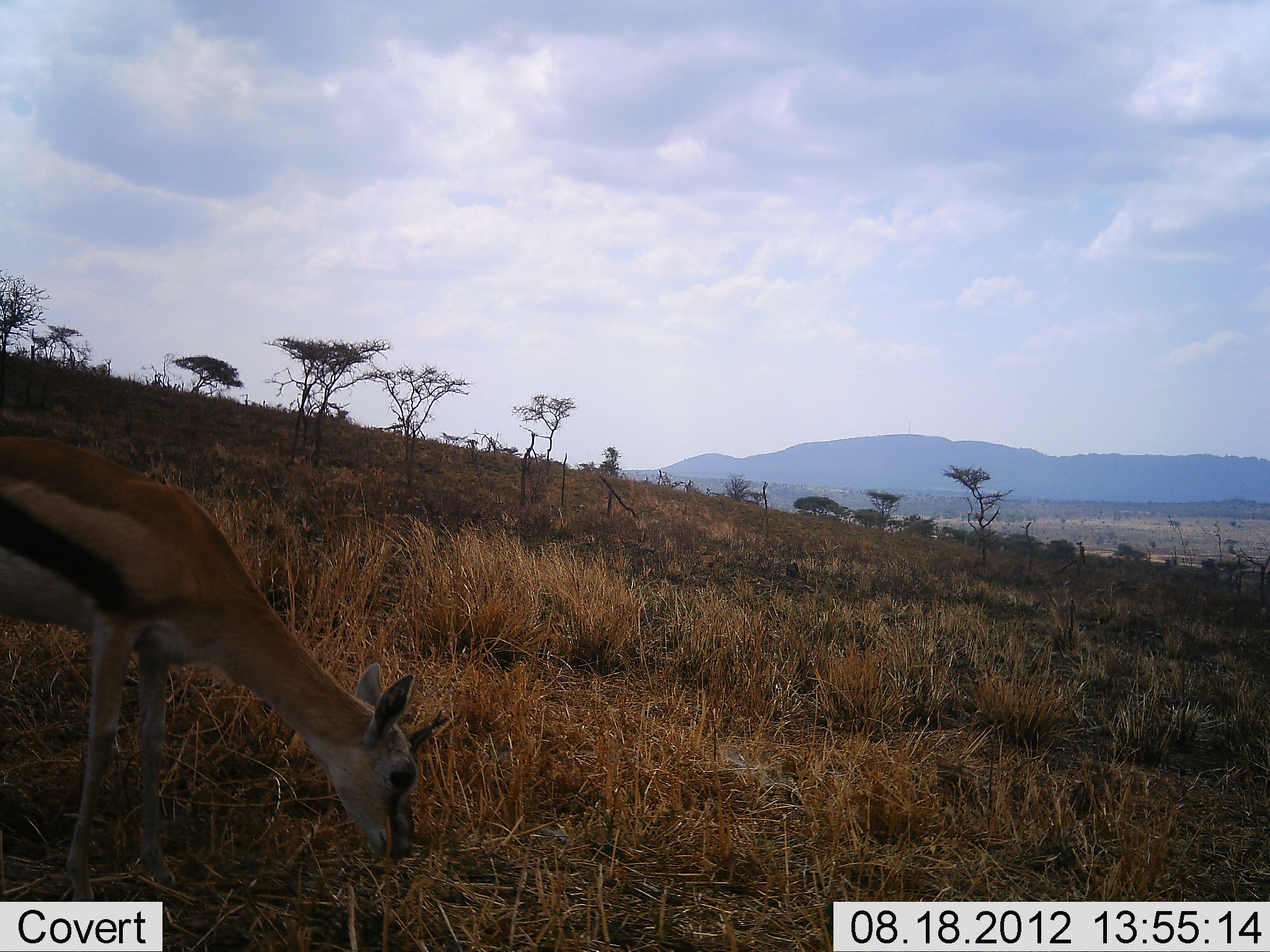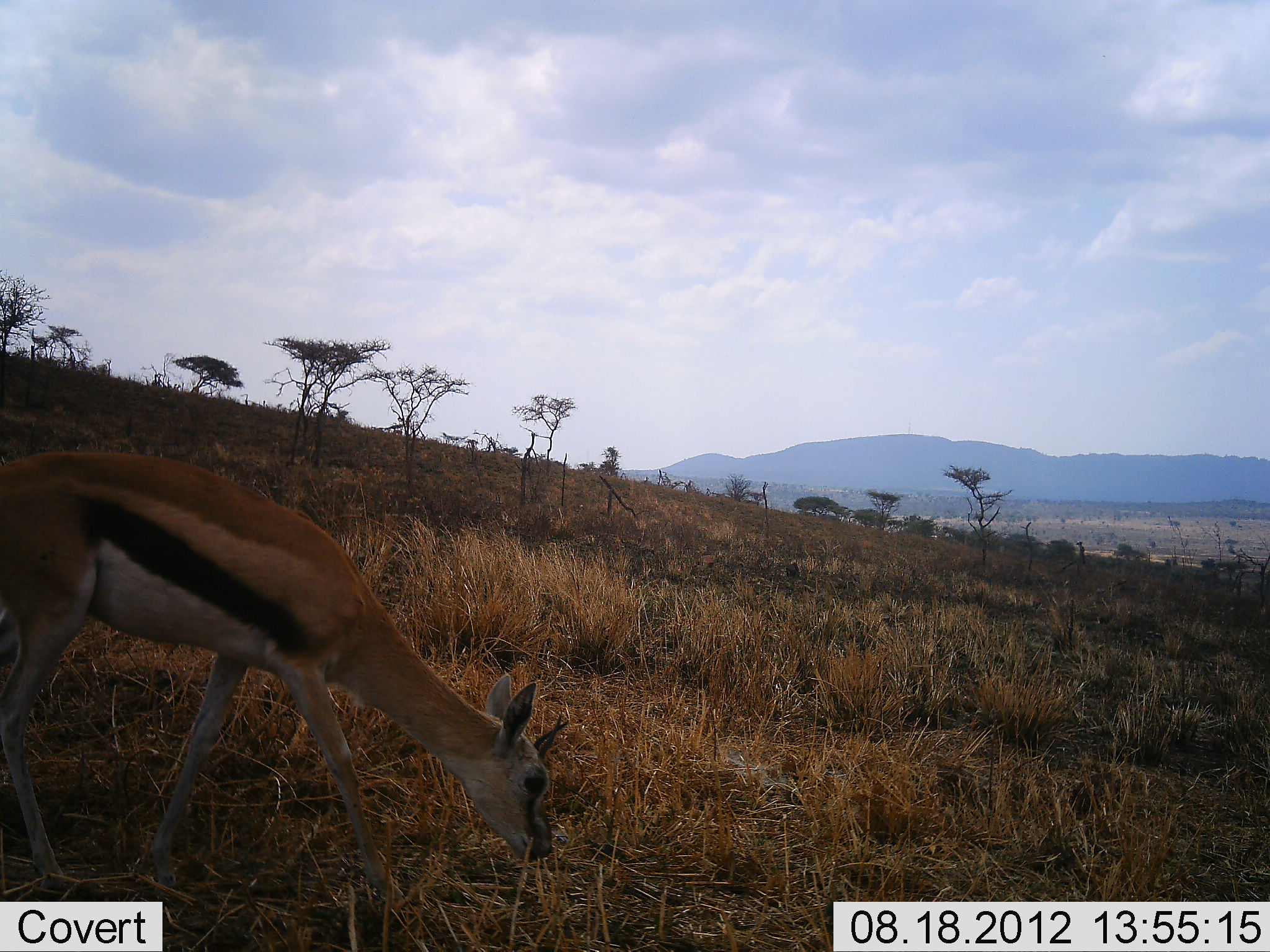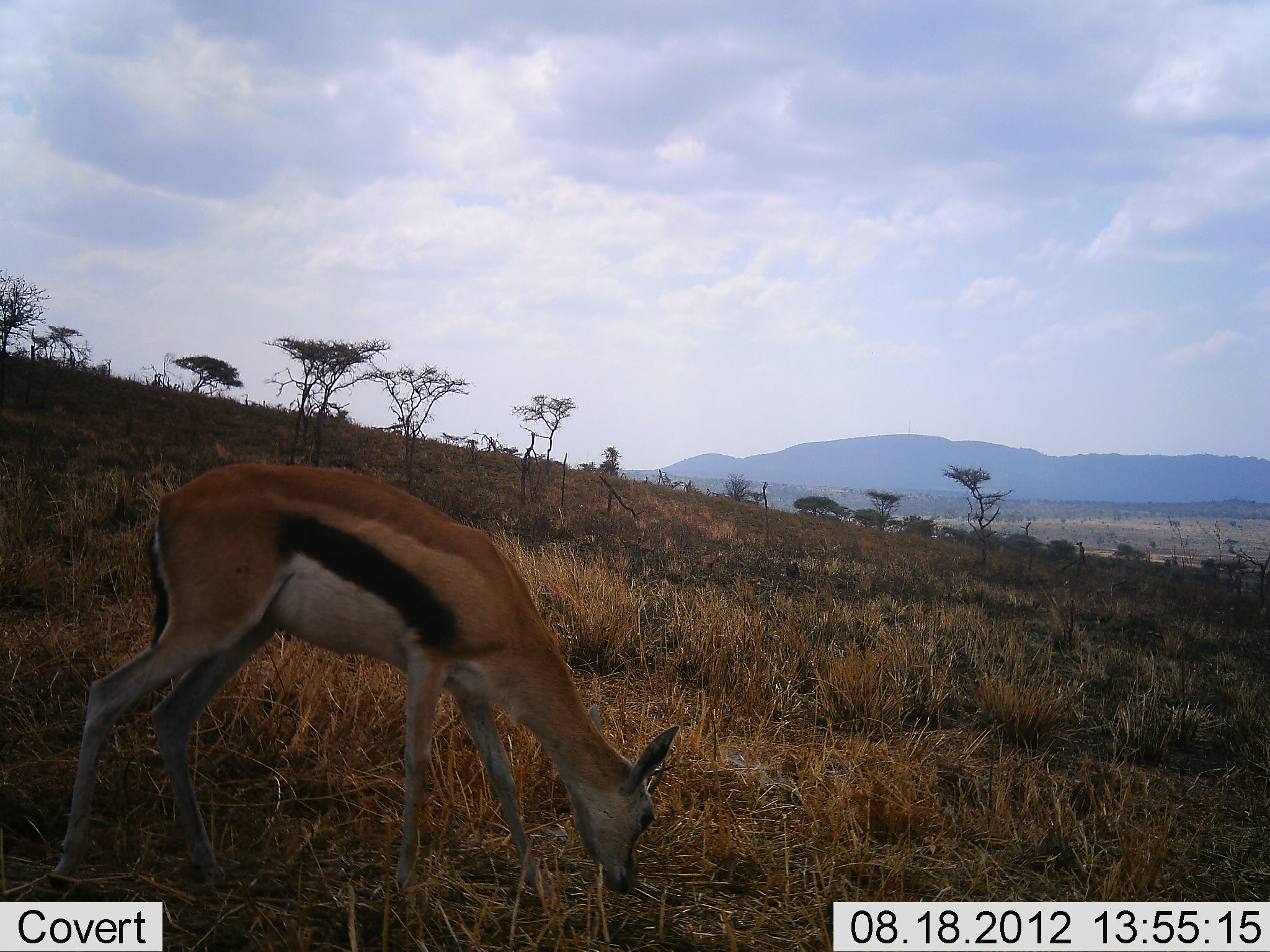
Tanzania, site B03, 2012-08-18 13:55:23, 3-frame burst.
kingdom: Animalia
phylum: Chordata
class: Mammalia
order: Artiodactyla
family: Bovidae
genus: Eudorcas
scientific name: Eudorcas thomsonii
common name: thomson's gazelle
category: gazellethomsons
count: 1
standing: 20%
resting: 0%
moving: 0%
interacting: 0%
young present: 10%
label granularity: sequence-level